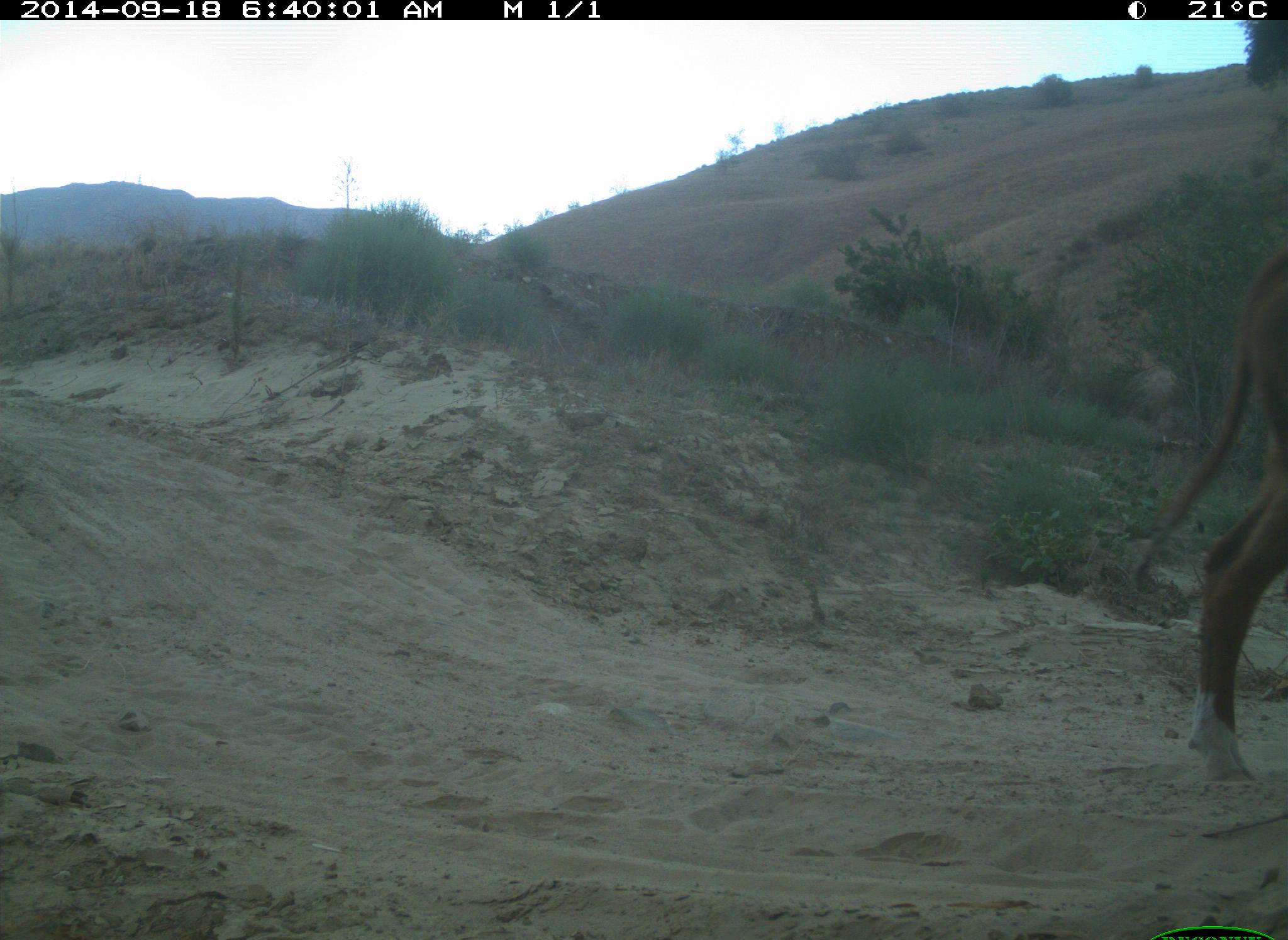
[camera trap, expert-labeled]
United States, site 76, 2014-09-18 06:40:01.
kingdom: Animalia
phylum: Chordata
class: Mammalia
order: Artiodactyla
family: Bovidae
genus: Bos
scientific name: Bos taurus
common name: cow